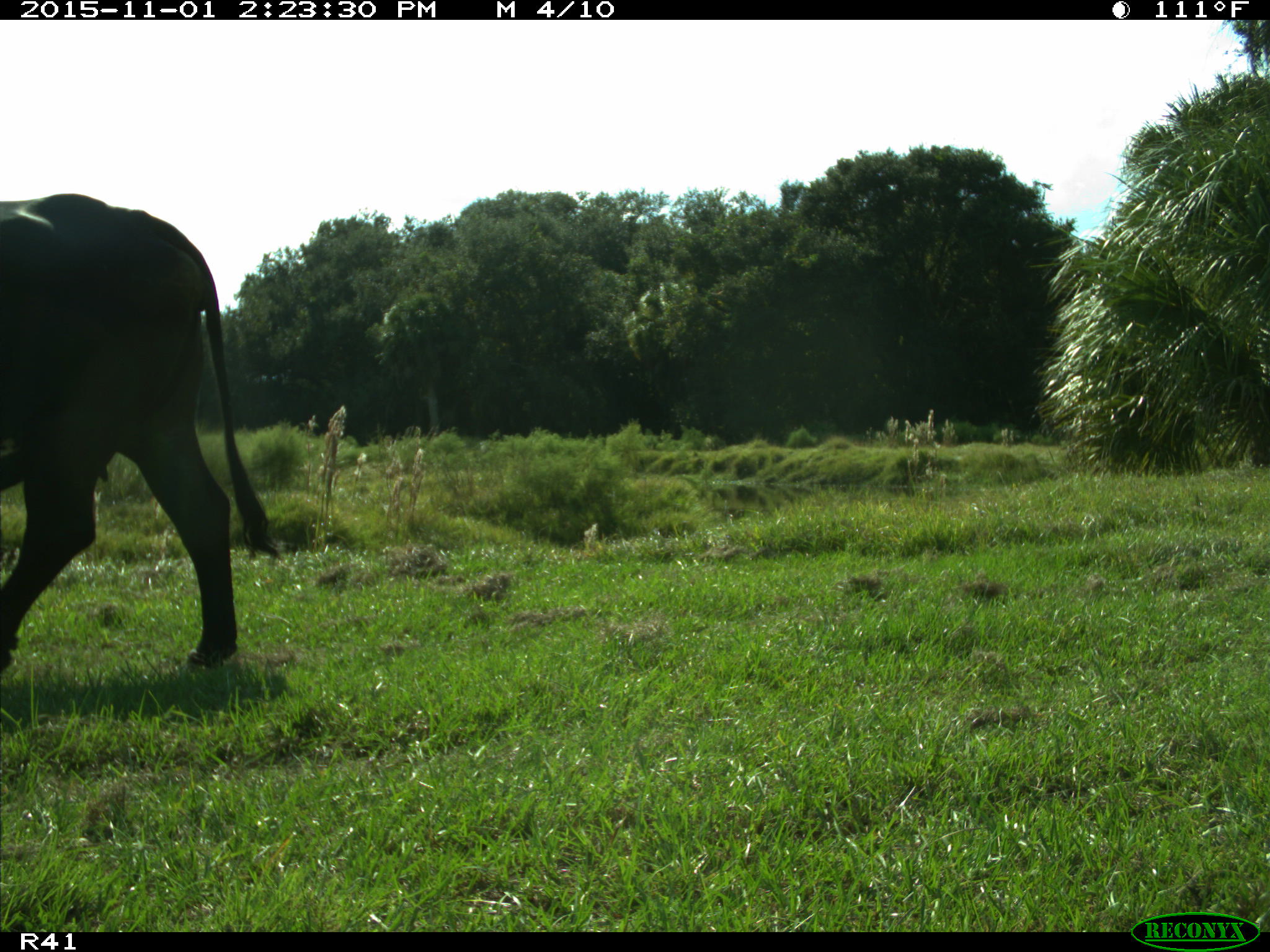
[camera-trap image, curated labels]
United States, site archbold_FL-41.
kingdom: Animalia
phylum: Chordata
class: Mammalia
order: Artiodactyla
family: Bovidae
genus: Bos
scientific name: Bos taurus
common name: domestic cow